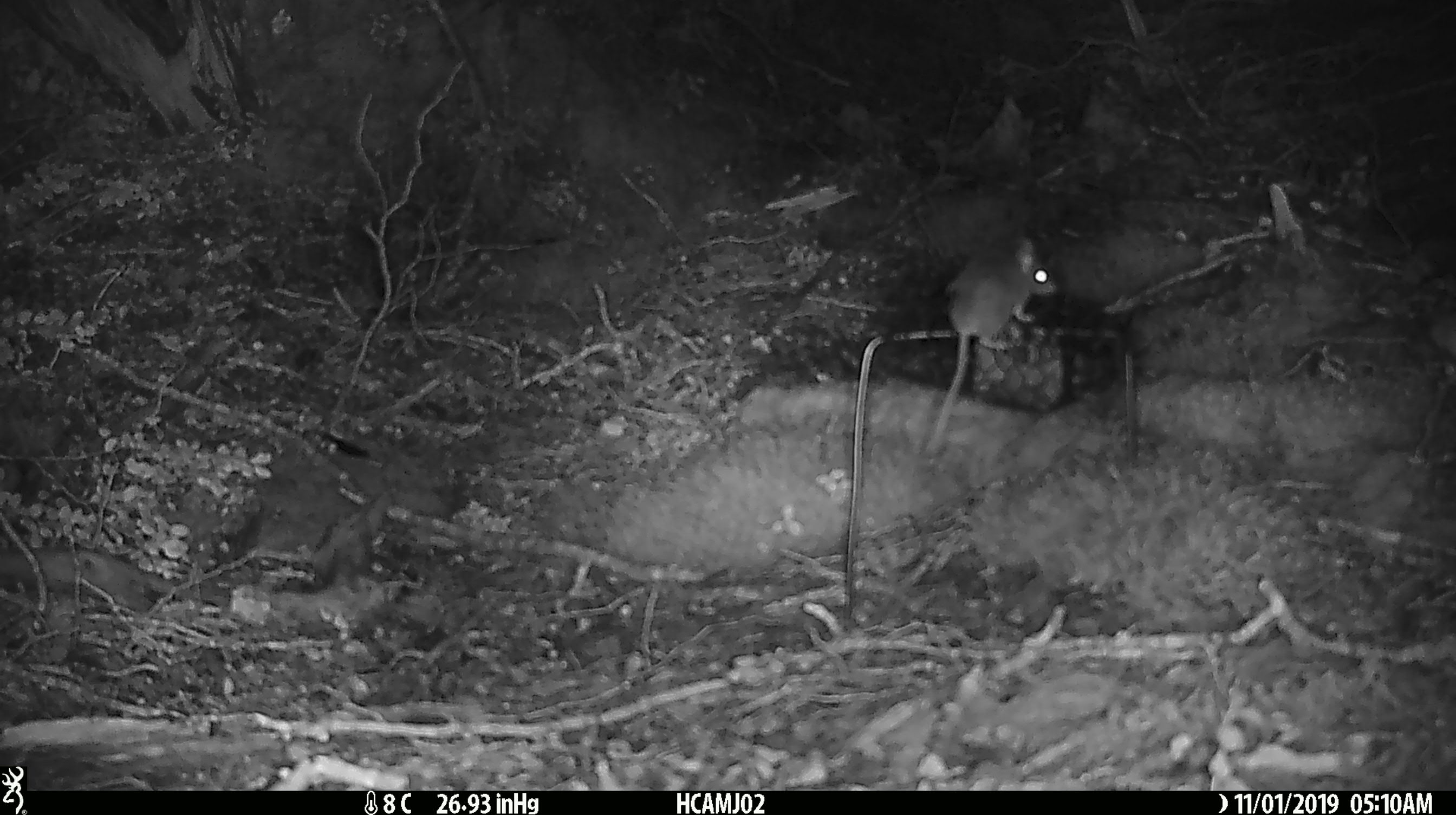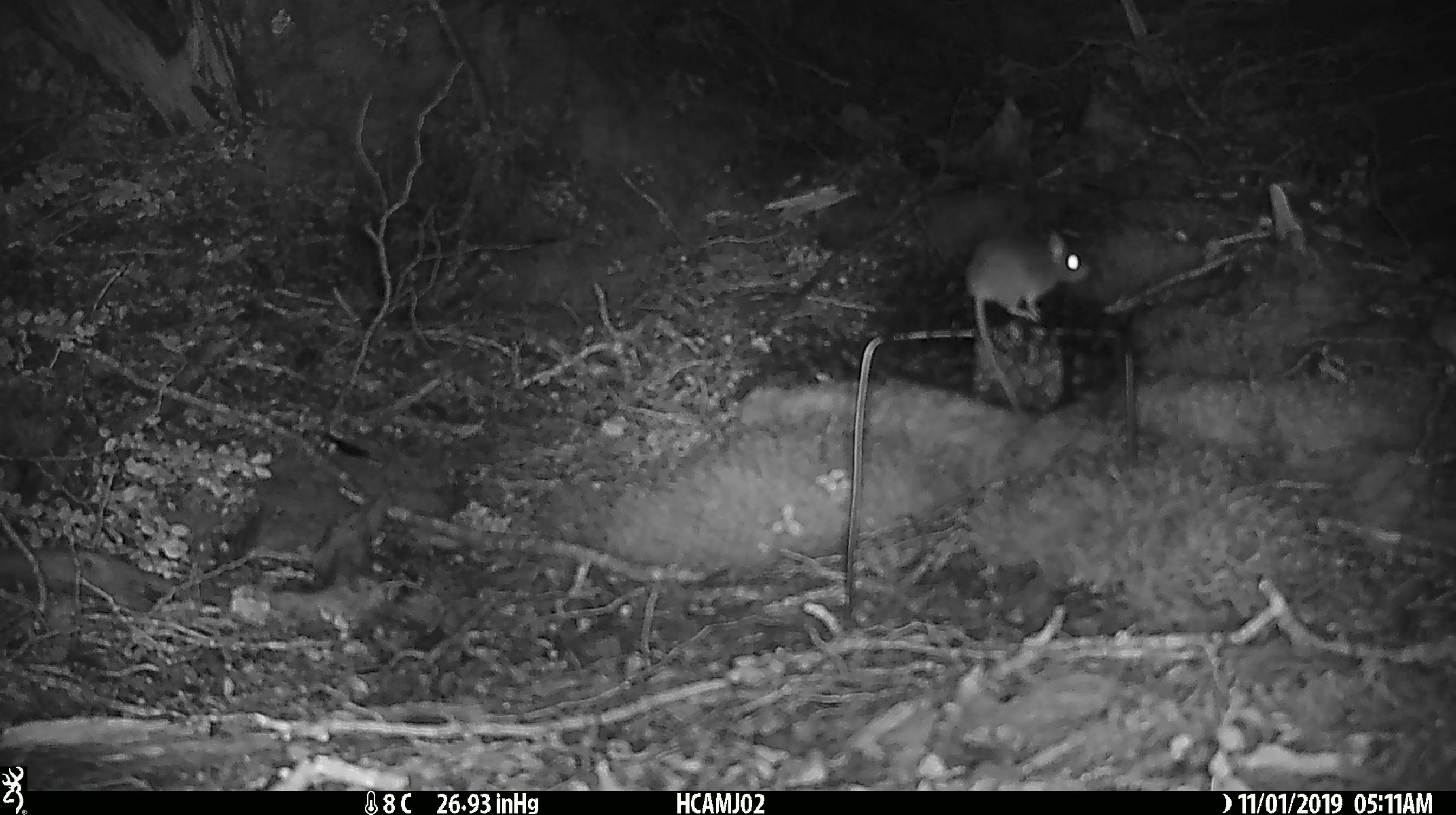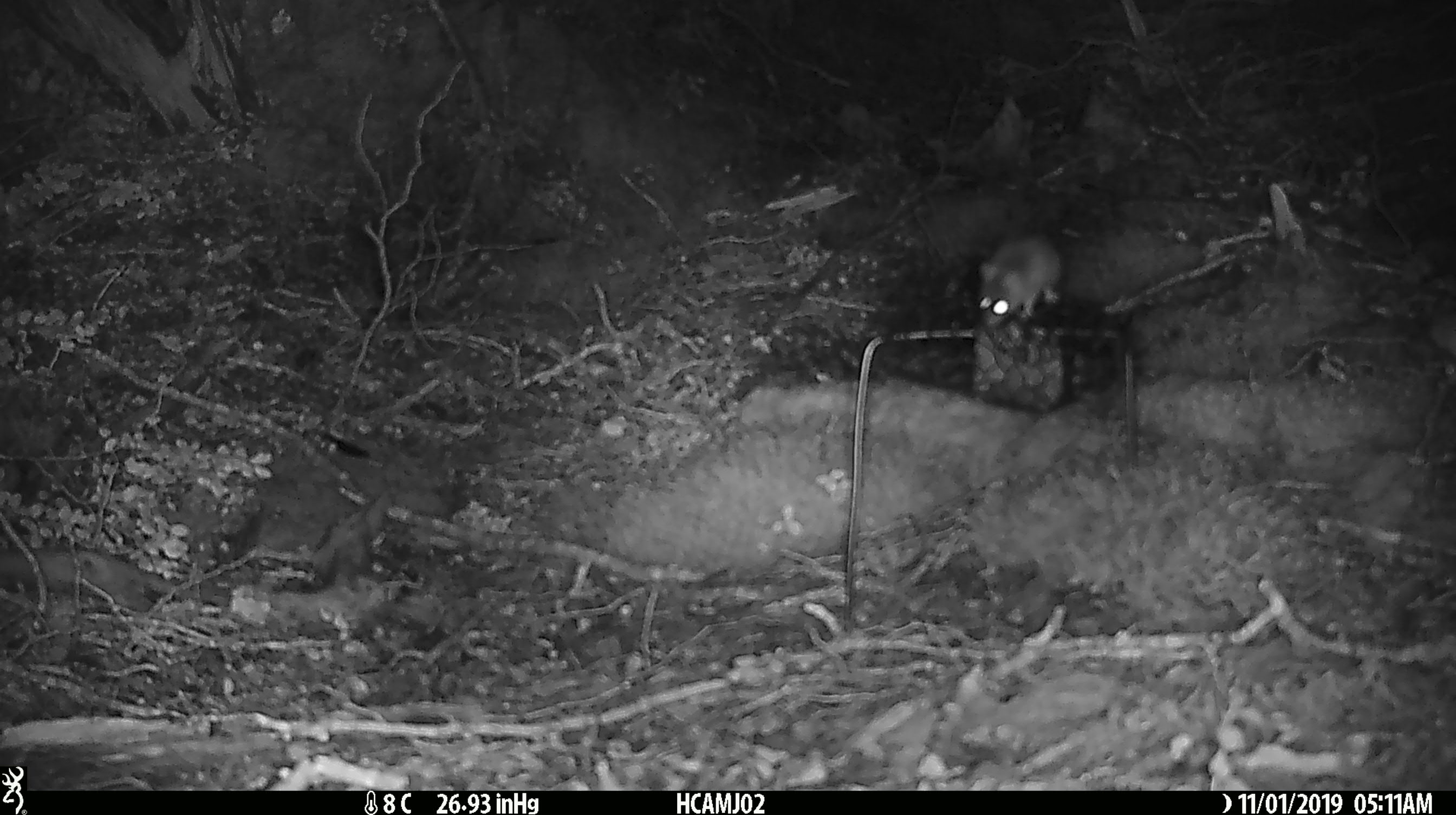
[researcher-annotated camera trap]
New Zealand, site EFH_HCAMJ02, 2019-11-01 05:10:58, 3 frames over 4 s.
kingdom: Animalia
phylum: Chordata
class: Mammalia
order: Rodentia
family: Muridae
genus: Mus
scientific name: Mus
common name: mouse